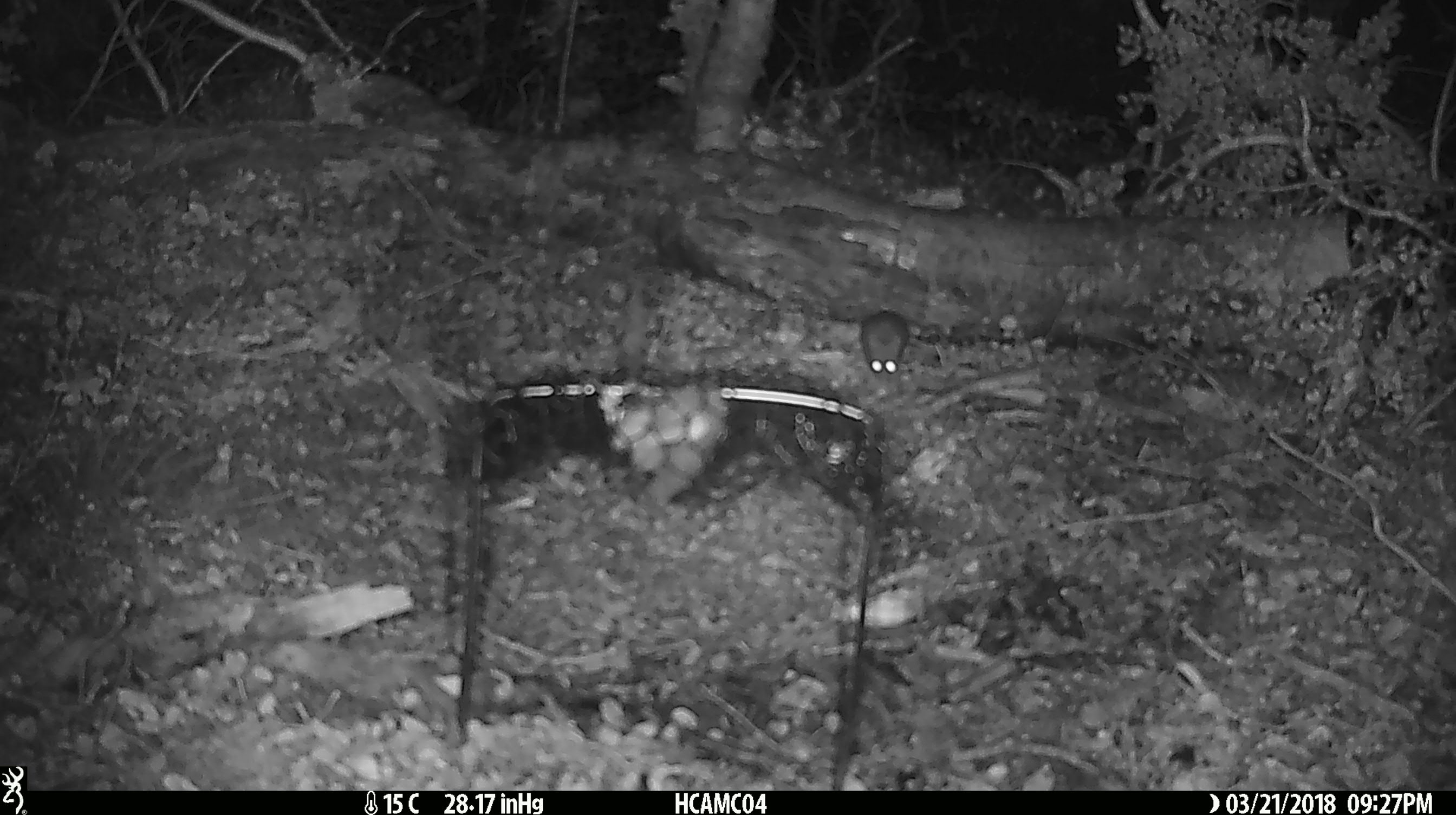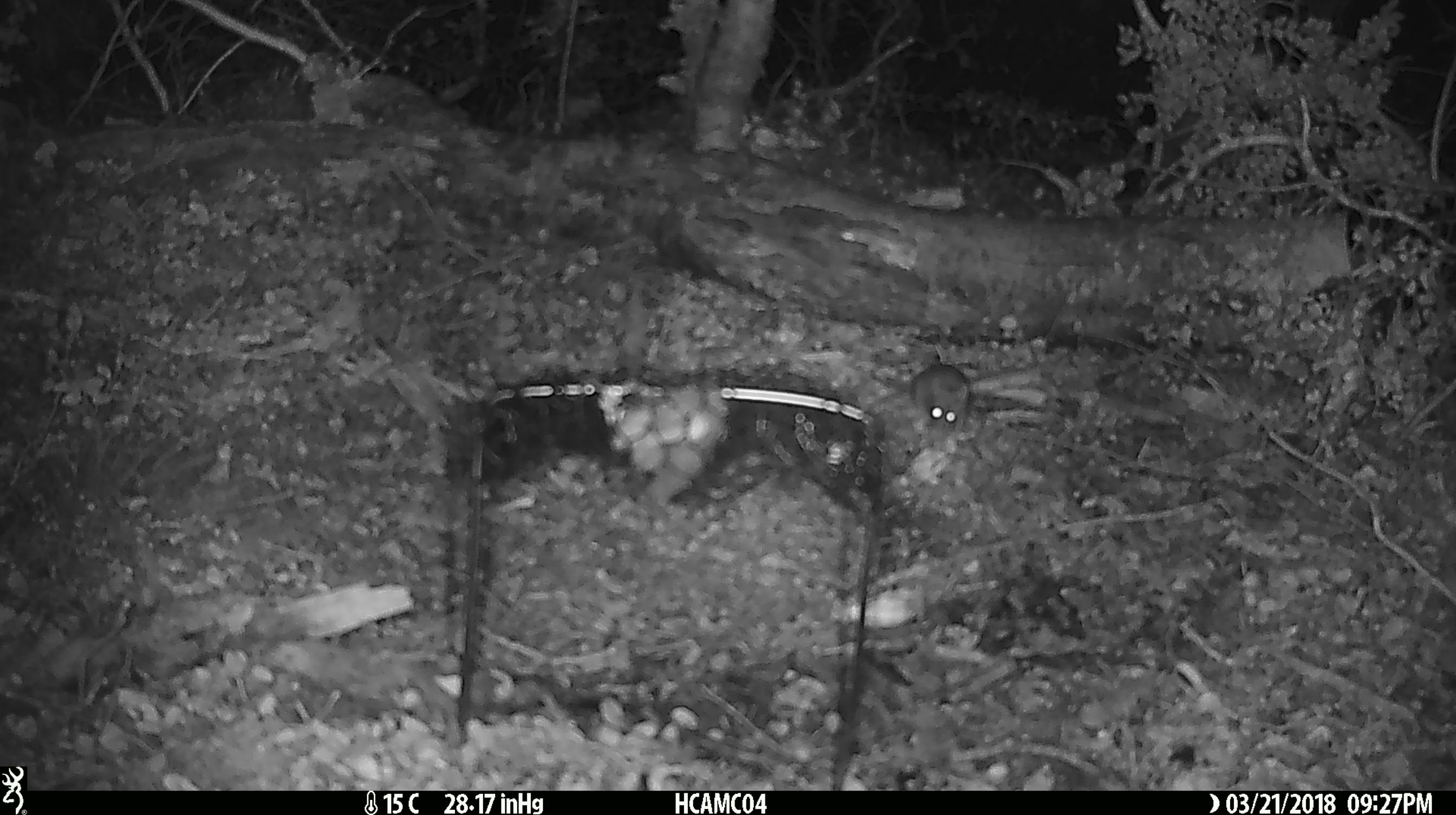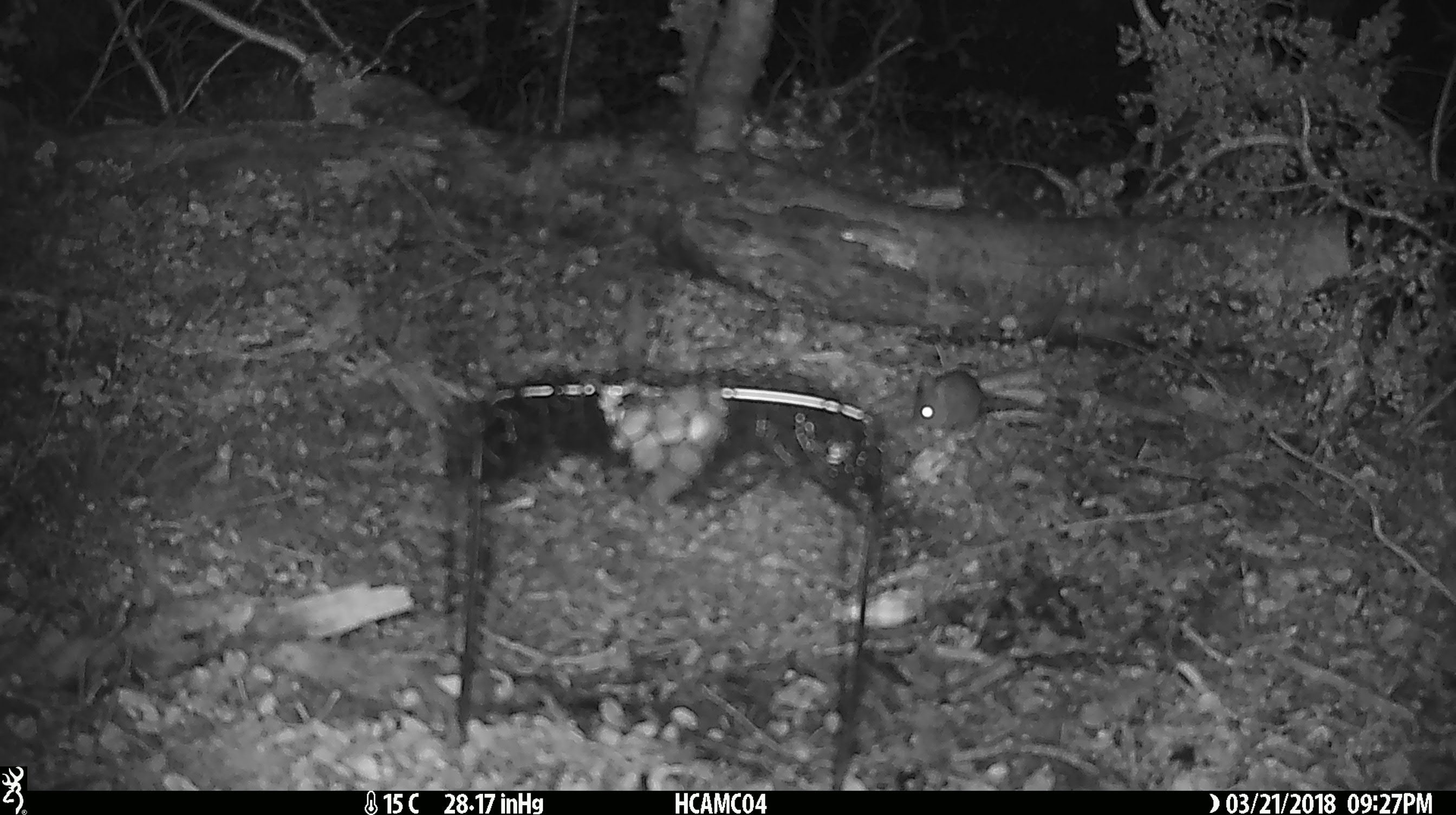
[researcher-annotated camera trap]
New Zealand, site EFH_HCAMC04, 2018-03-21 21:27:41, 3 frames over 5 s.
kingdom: Animalia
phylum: Chordata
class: Mammalia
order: Rodentia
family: Muridae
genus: Mus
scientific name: Mus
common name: mouse